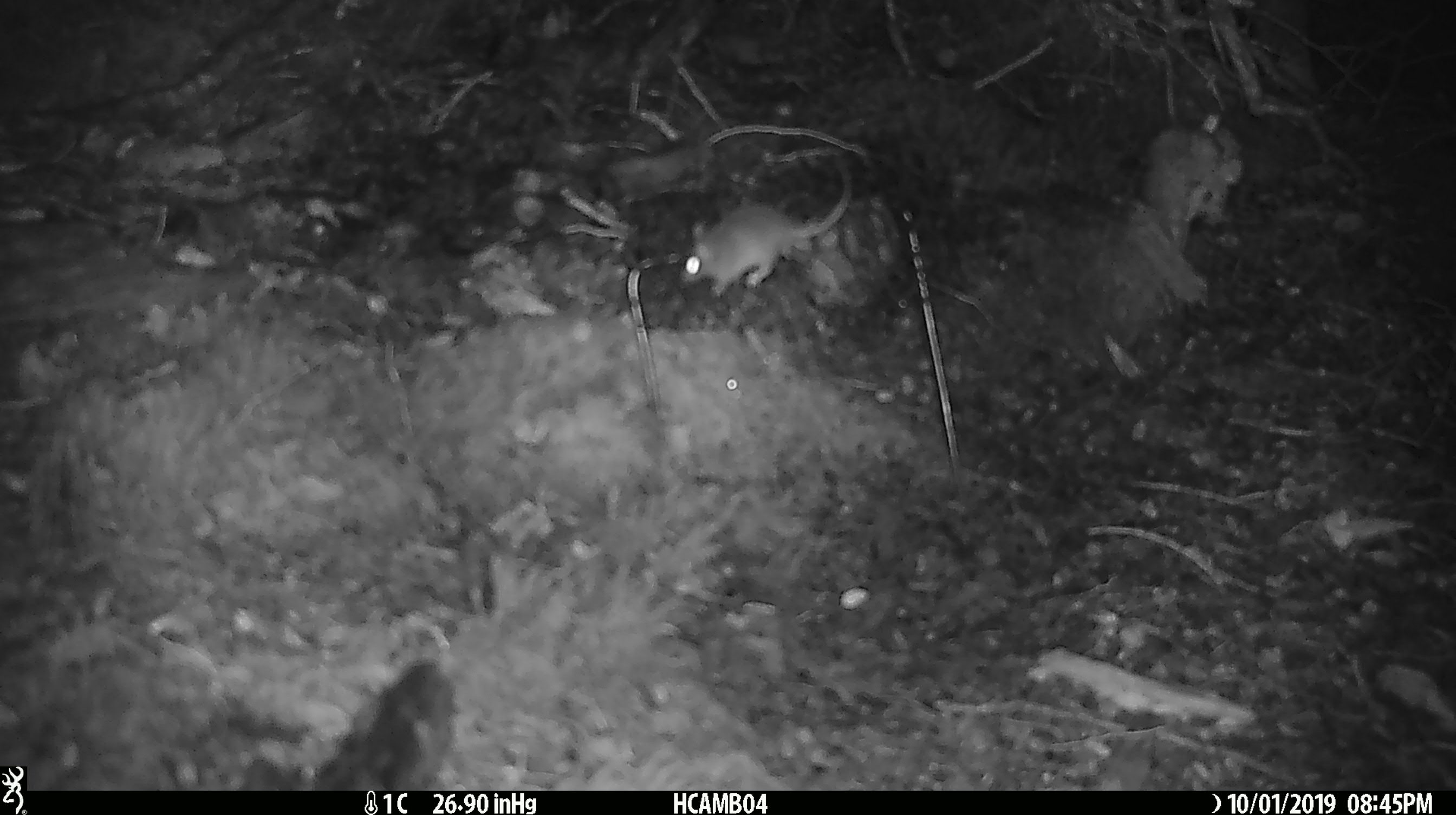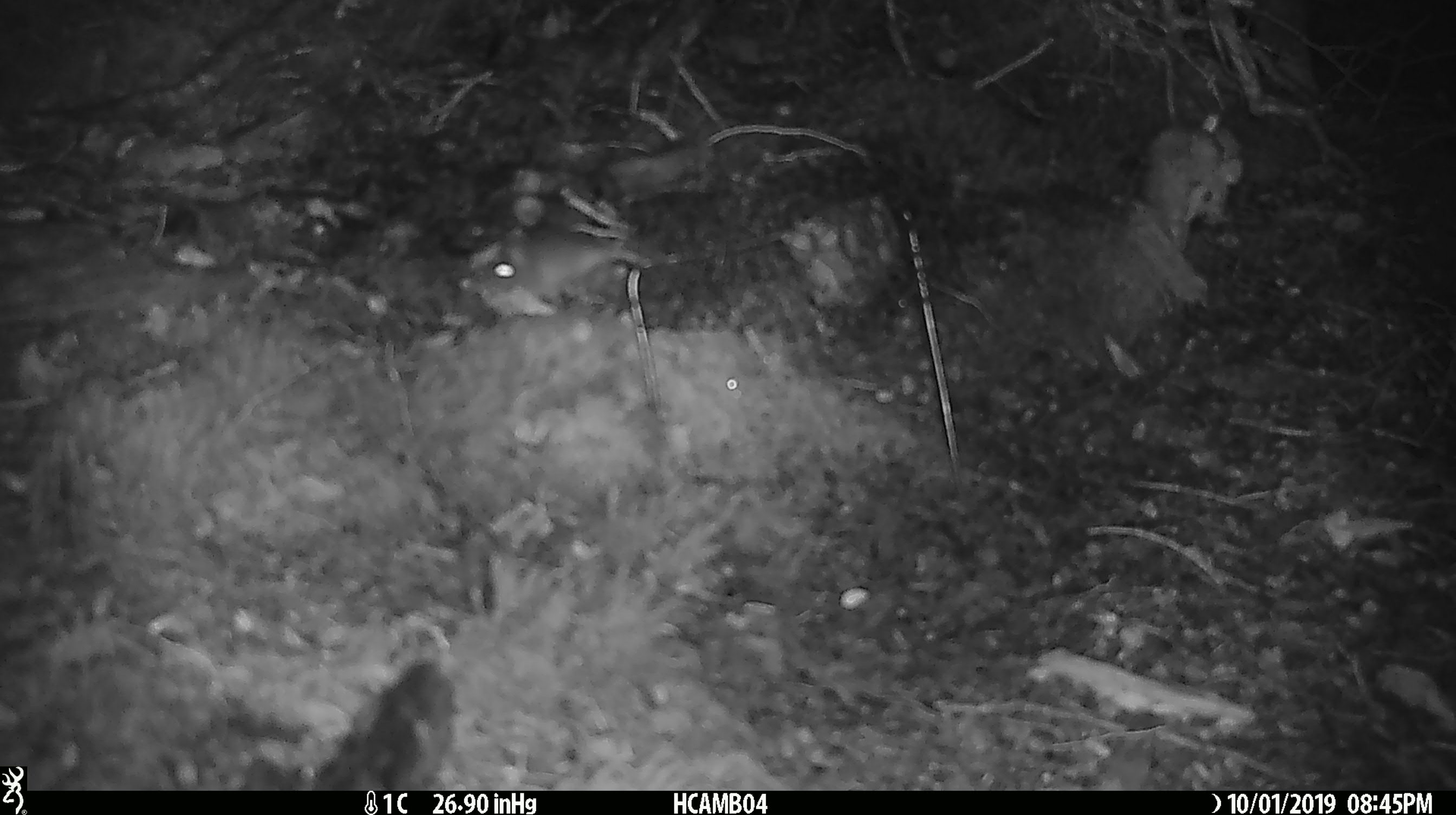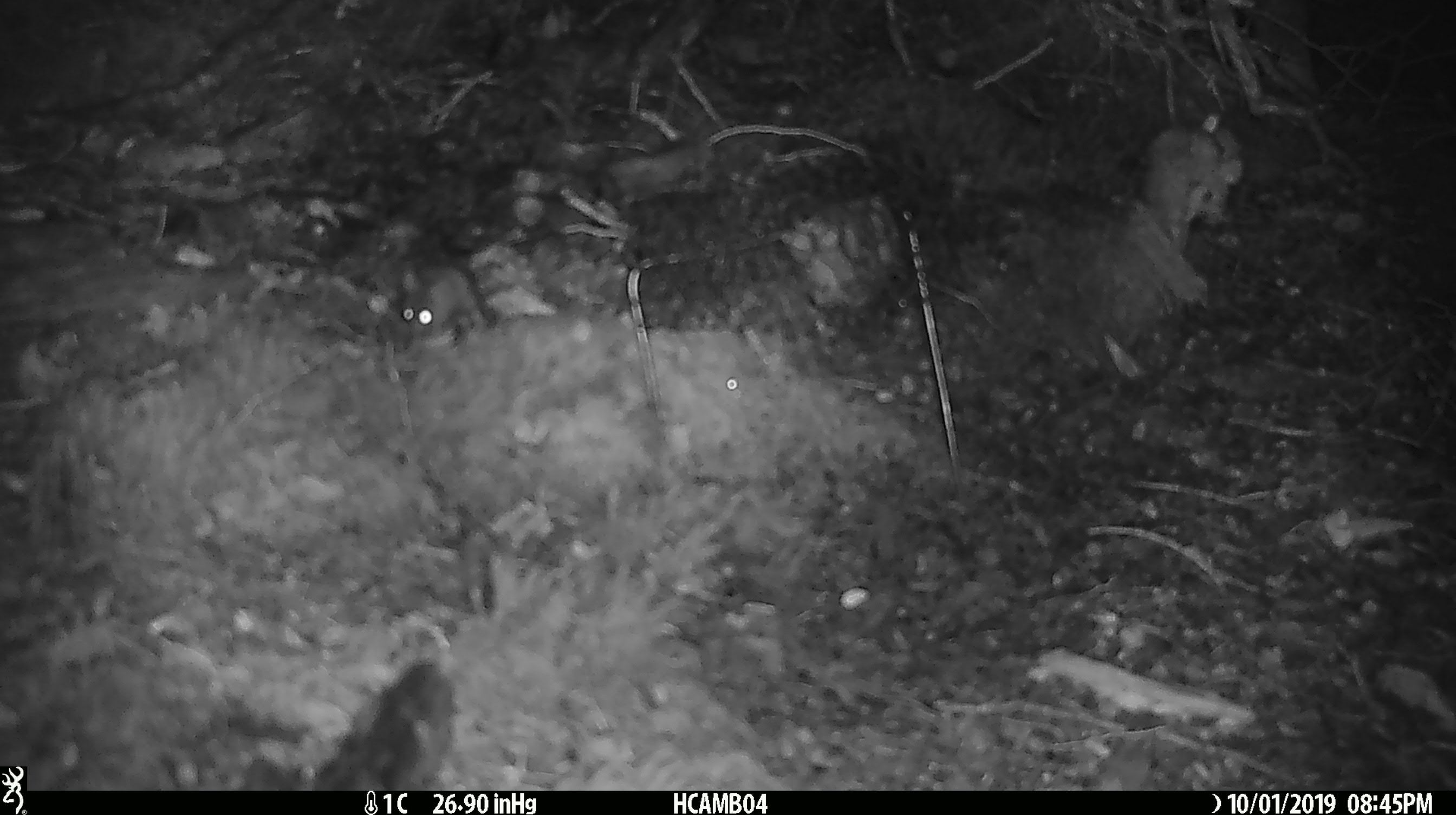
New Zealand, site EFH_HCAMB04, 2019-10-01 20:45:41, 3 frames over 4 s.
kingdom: Animalia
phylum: Chordata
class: Mammalia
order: Rodentia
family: Muridae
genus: Mus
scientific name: Mus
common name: mouse